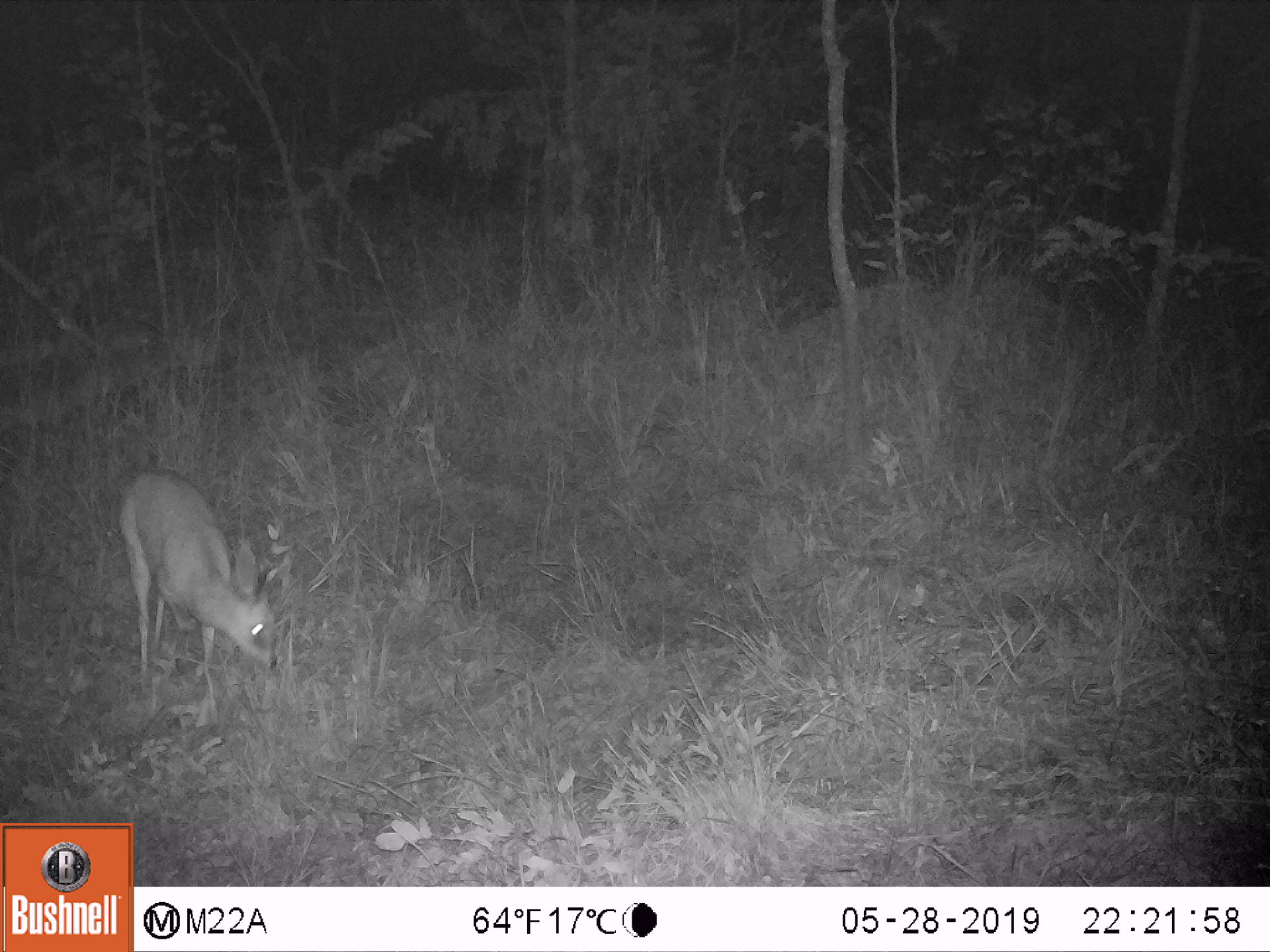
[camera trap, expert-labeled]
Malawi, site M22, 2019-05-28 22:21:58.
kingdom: Animalia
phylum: Chordata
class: Mammalia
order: Artiodactyla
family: Bovidae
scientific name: Antilopinae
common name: small antelope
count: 1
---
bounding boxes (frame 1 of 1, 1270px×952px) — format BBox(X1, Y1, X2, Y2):
small antelope: BBox(111, 464, 310, 731)